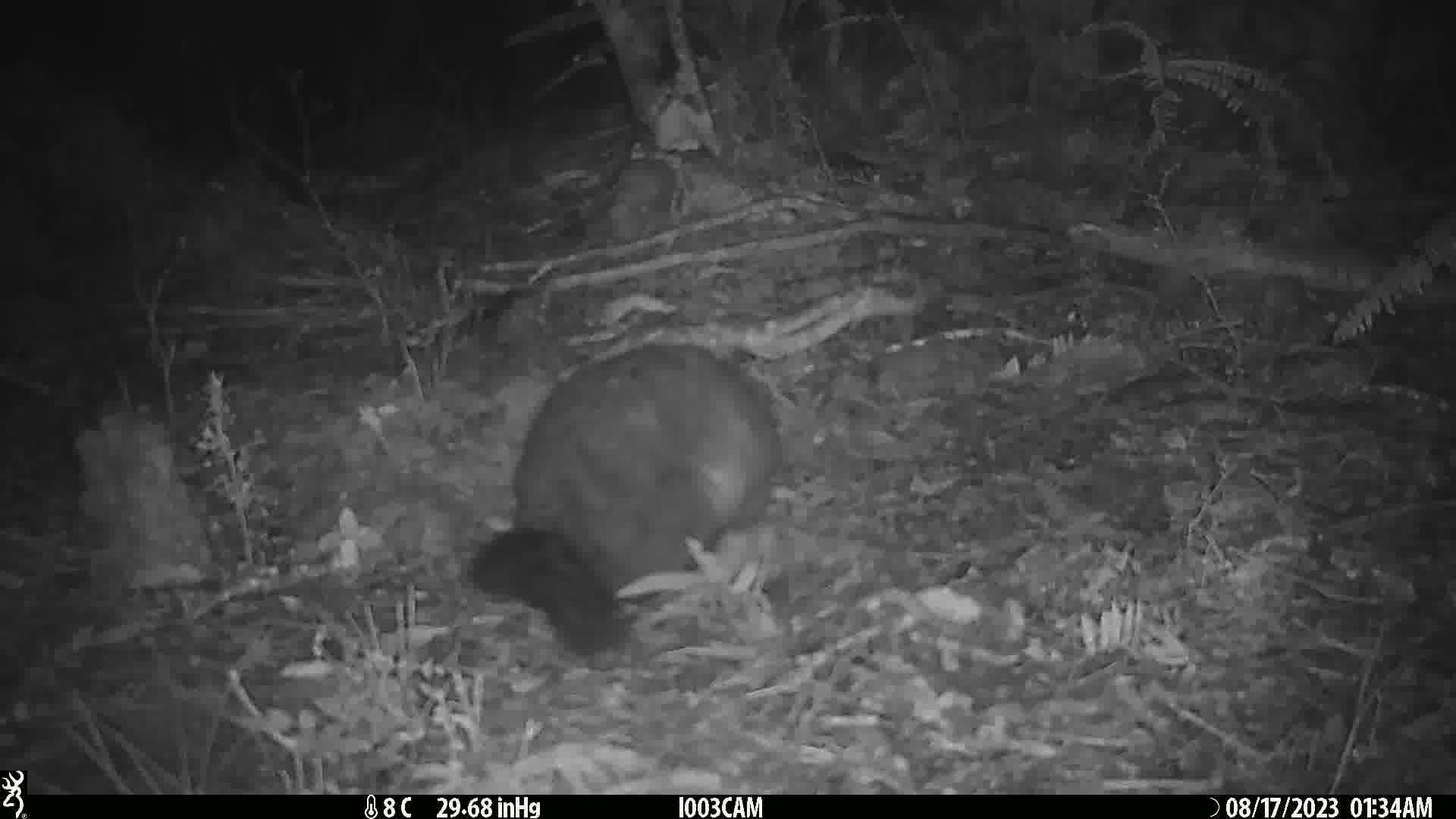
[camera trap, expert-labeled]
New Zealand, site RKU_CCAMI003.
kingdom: Animalia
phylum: Chordata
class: Mammalia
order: Diprotodontia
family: Phalangeridae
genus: Trichosurus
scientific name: Trichosurus vulpecula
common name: common brushtail possum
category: possum